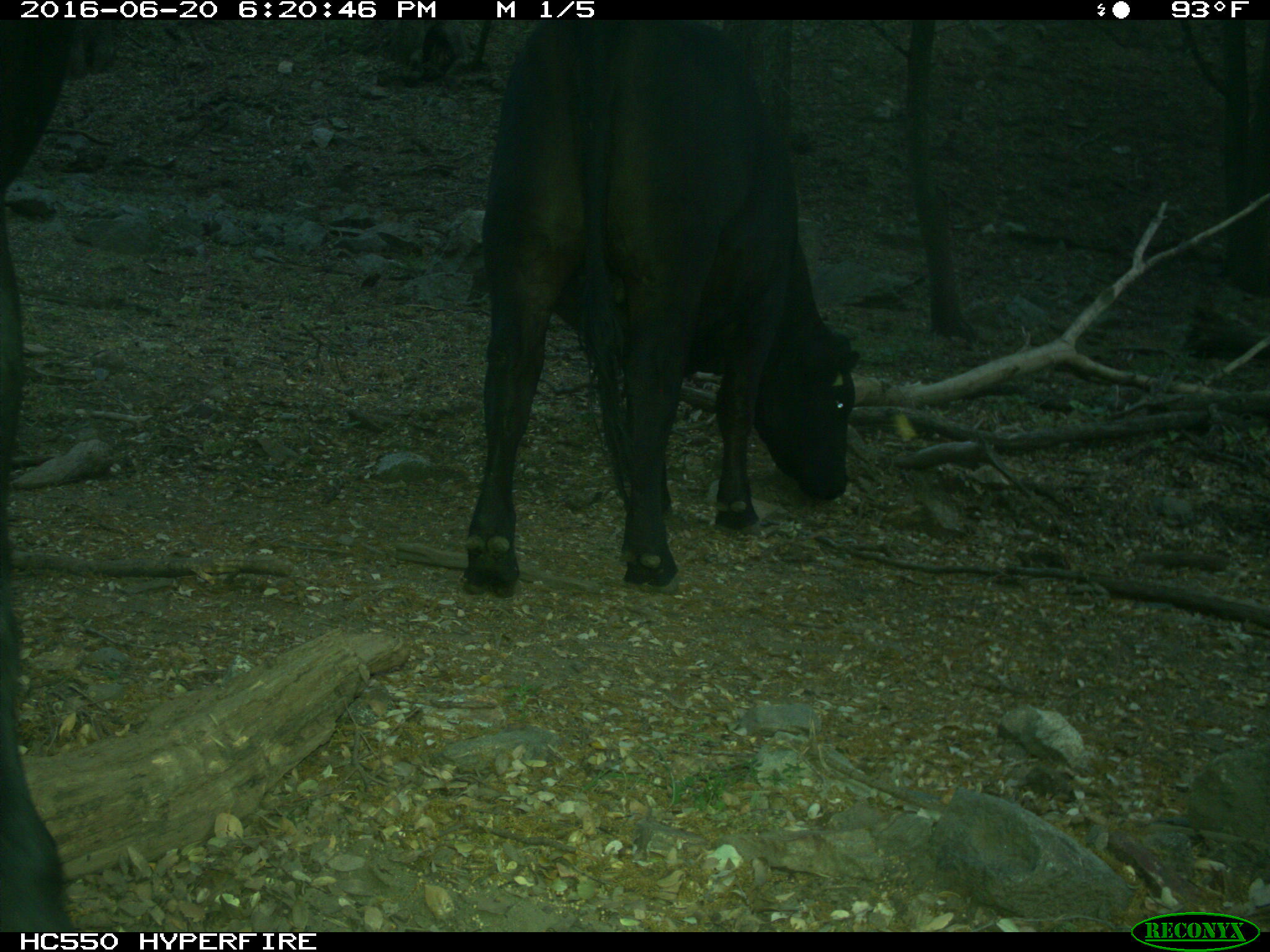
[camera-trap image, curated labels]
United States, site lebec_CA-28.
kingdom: Animalia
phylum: Chordata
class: Mammalia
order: Artiodactyla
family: Bovidae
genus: Bos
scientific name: Bos taurus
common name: domestic cow